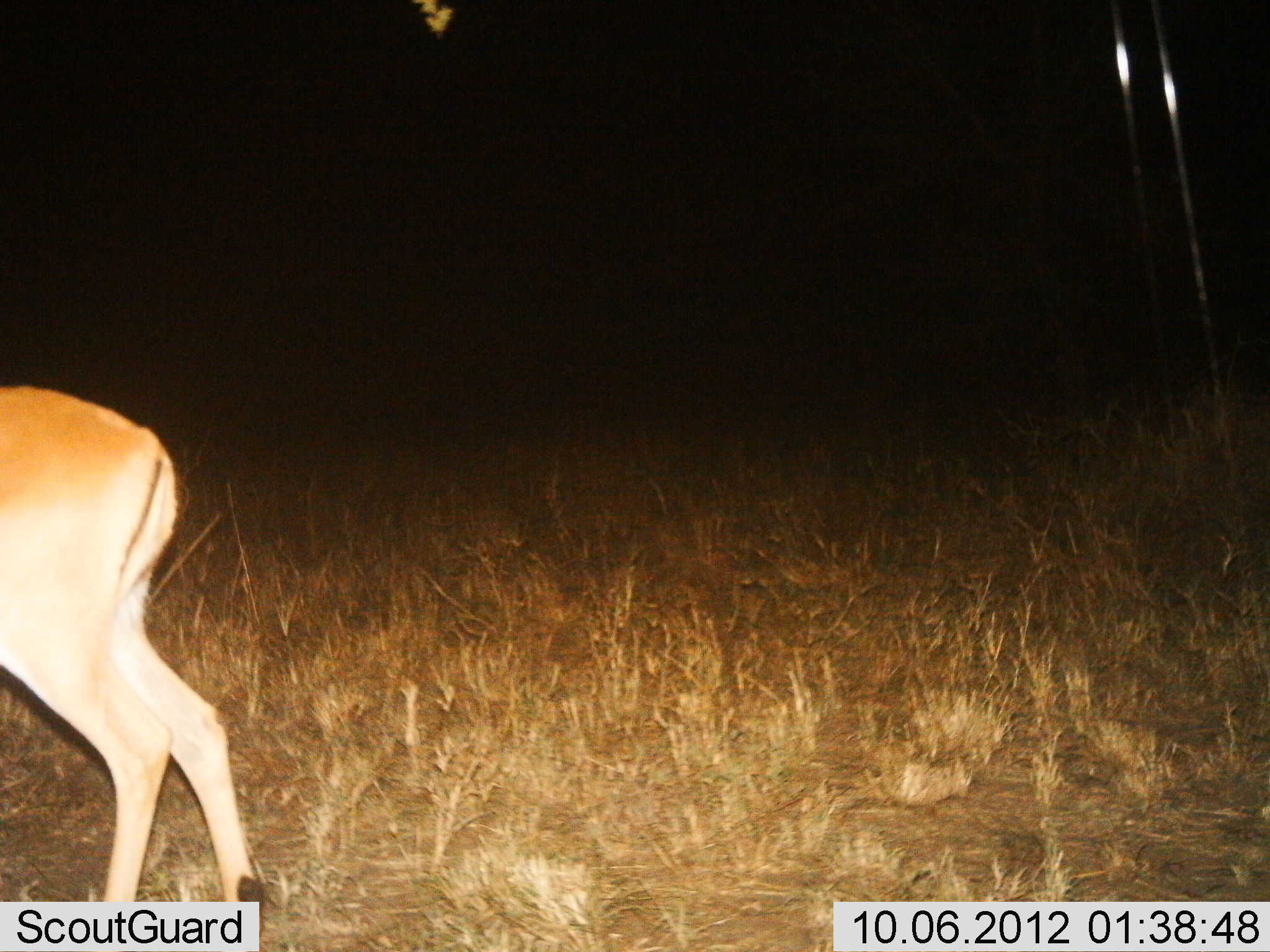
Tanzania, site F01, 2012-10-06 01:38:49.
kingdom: Animalia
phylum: Chordata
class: Mammalia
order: Artiodactyla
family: Bovidae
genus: Aepyceros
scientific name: Aepyceros melampus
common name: impala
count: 1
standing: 44%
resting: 0%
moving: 56%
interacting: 0%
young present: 0%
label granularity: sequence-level